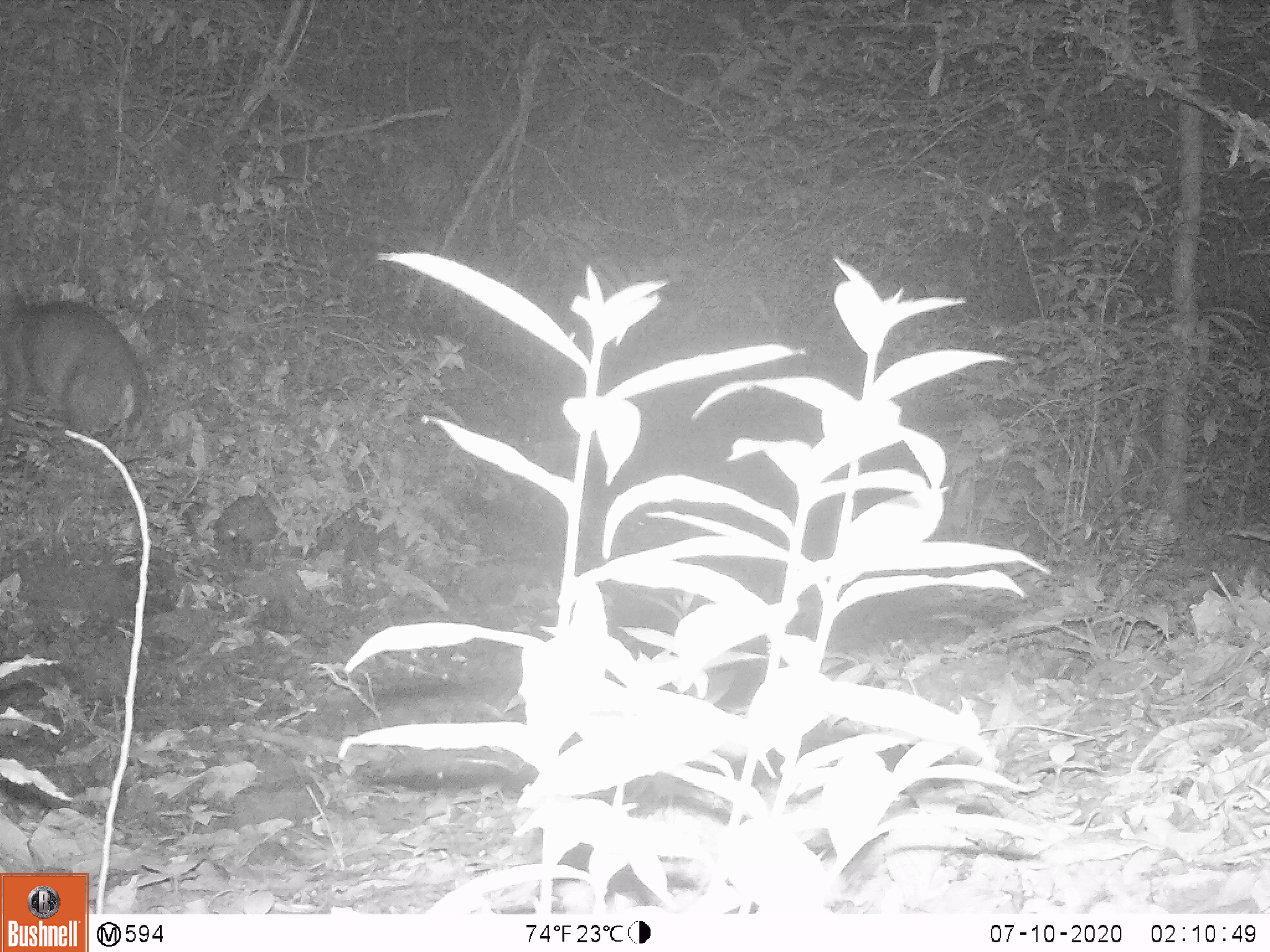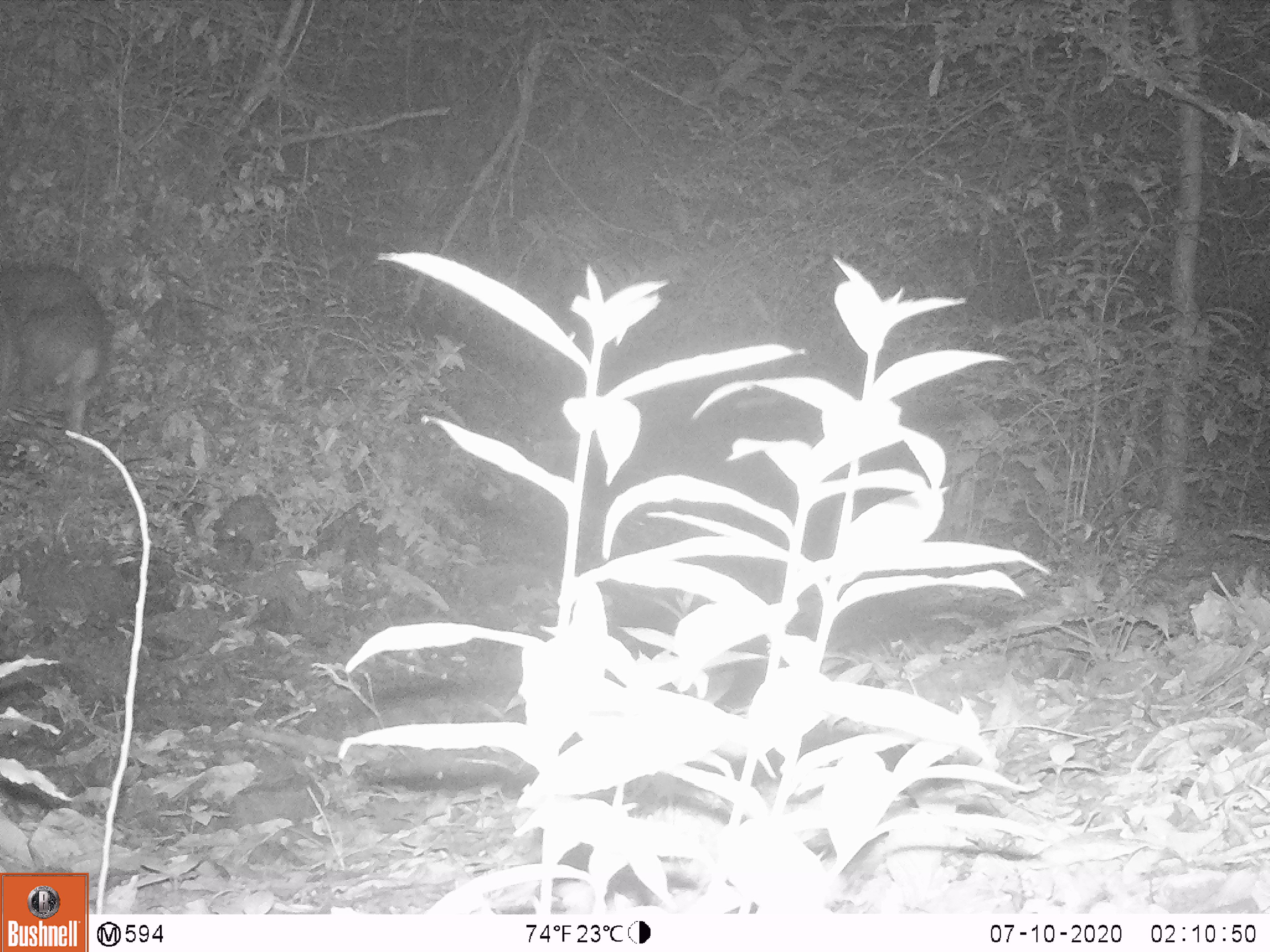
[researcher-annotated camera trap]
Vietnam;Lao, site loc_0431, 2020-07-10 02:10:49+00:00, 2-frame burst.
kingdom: Animalia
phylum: Chordata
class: Mammalia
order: Artiodactyla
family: Cervidae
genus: Muntiacus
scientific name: Muntiacus rooseveltorum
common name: roosevelt's muntjac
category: roosevelts muntjac group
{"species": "roosevelts muntjac group (roosevelt's muntjac) (Muntiacus rooseveltorum)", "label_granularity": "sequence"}